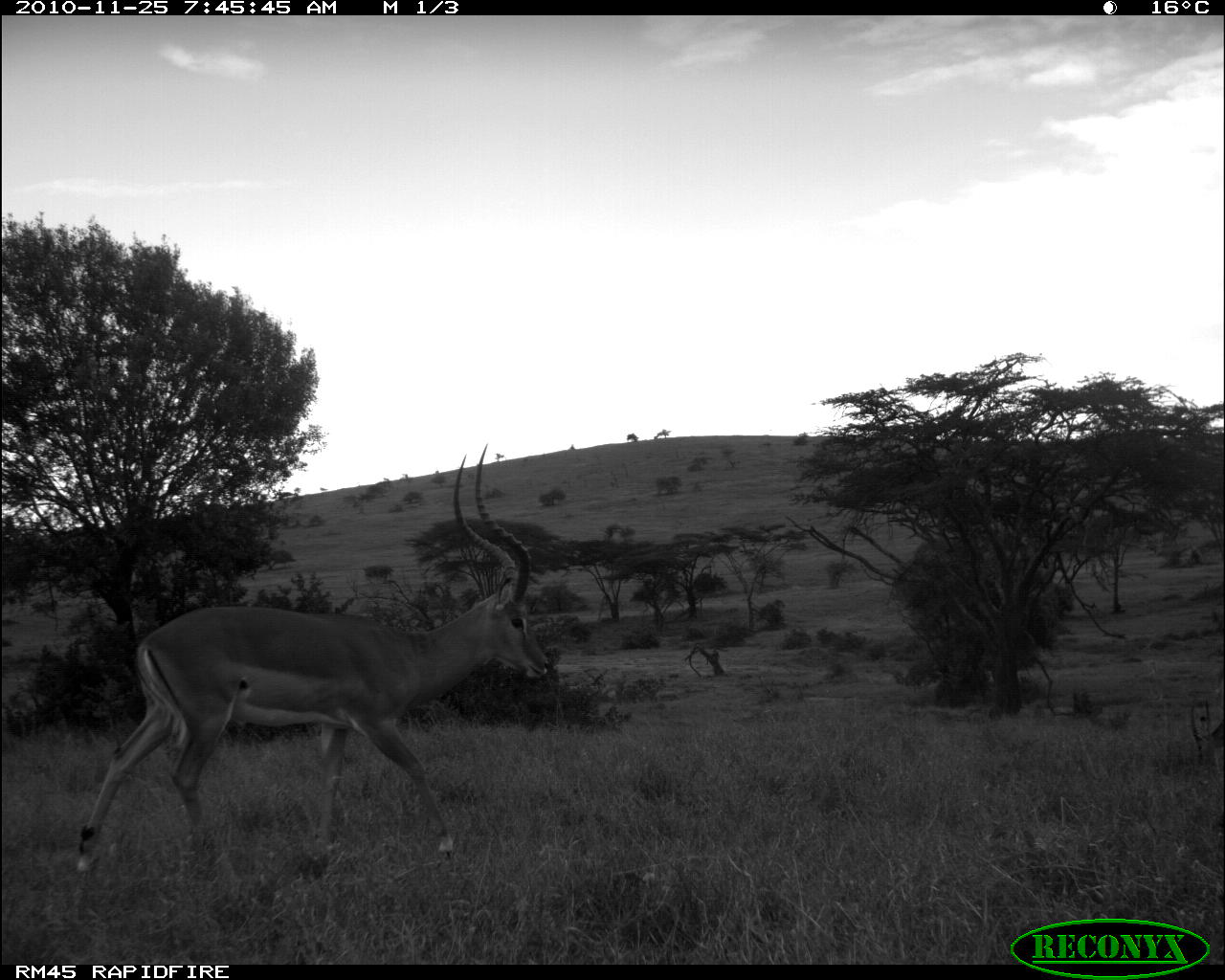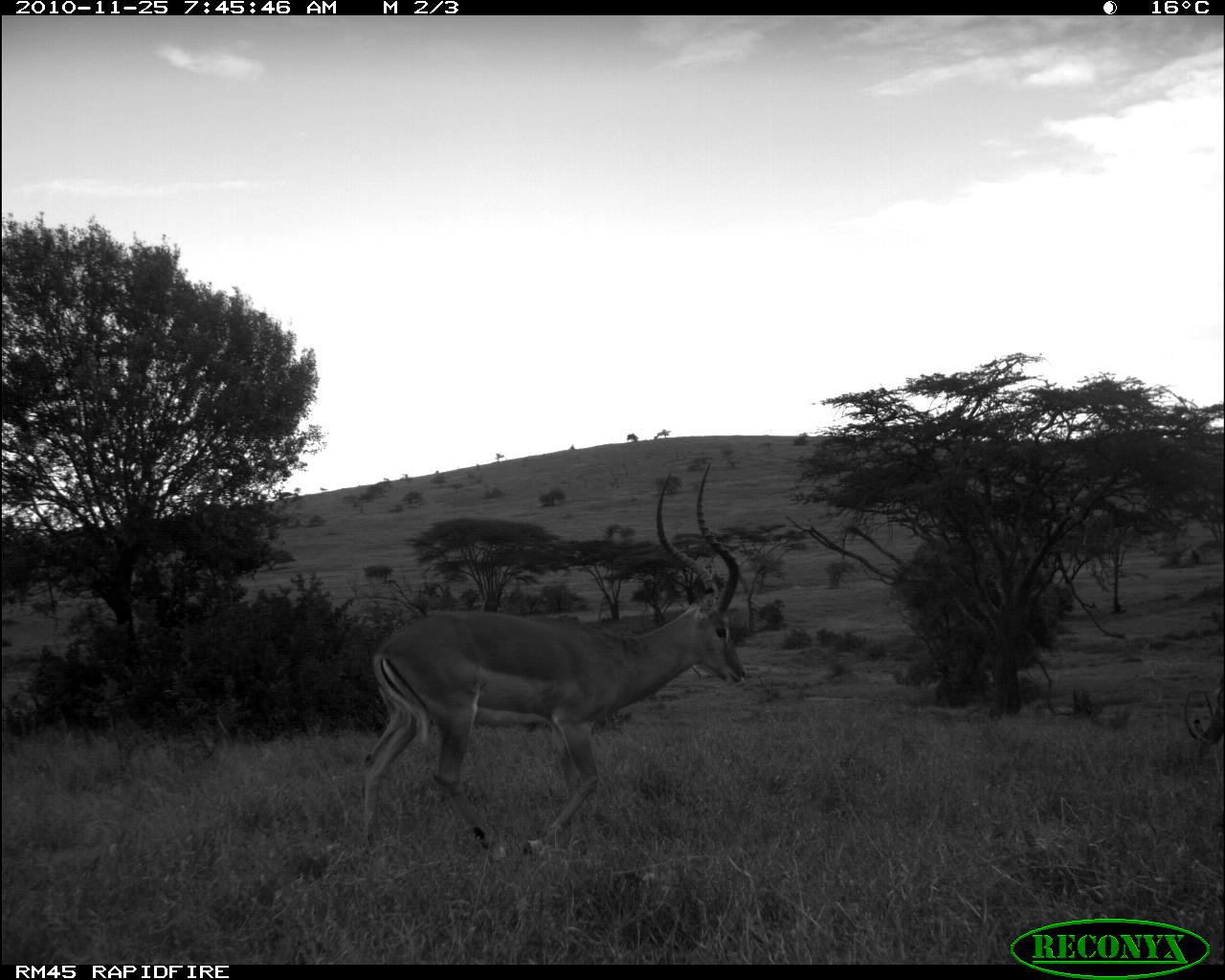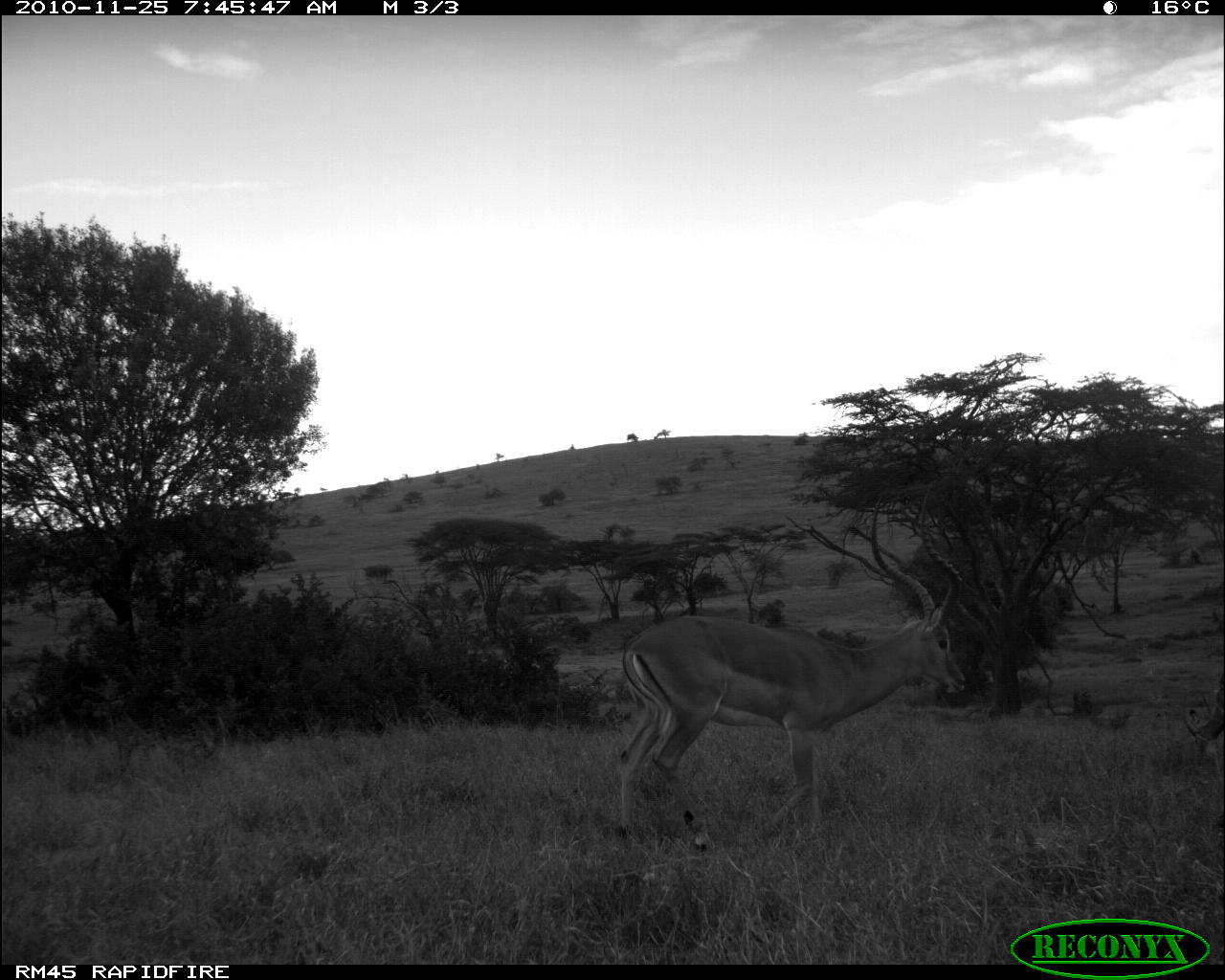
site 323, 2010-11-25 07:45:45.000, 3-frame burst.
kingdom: Animalia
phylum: Chordata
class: Mammalia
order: Artiodactyla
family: Bovidae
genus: Aepyceros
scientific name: Aepyceros melampus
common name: impala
Aepyceros melampus (impala), count 2.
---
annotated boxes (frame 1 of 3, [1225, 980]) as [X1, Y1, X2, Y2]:
aepyceros melampus: [74, 439, 552, 879]; [1187, 693, 1225, 767]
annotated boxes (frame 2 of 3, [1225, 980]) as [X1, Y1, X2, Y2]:
aepyceros melampus: [355, 458, 749, 860]; [1180, 672, 1225, 762]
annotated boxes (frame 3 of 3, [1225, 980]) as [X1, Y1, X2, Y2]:
aepyceros melampus: [612, 478, 968, 852]; [1180, 669, 1225, 759]